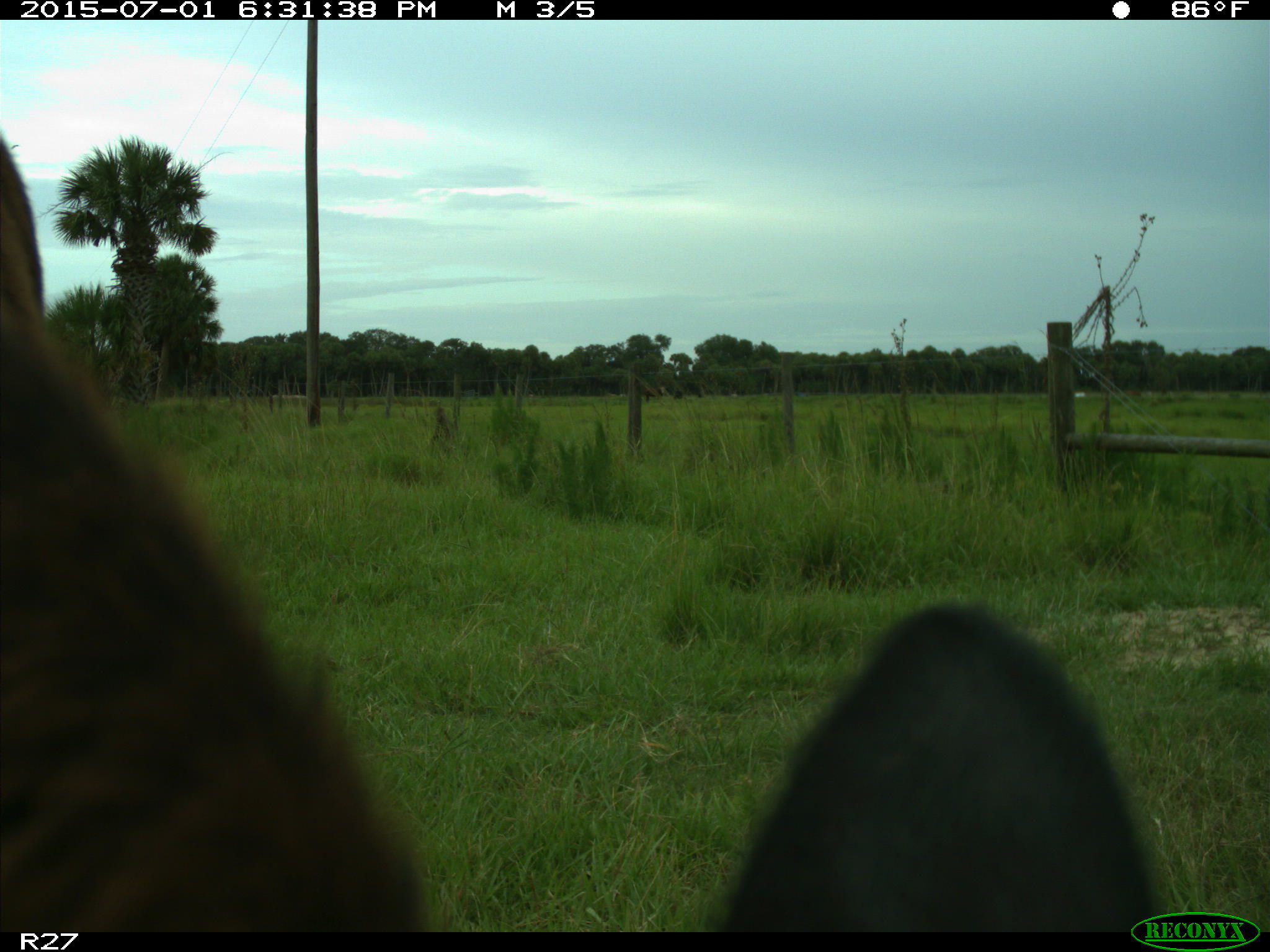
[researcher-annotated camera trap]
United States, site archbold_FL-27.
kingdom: Animalia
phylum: Chordata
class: Mammalia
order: Artiodactyla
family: Bovidae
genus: Bos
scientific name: Bos taurus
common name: domestic cow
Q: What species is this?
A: Bos taurus (domestic cow).